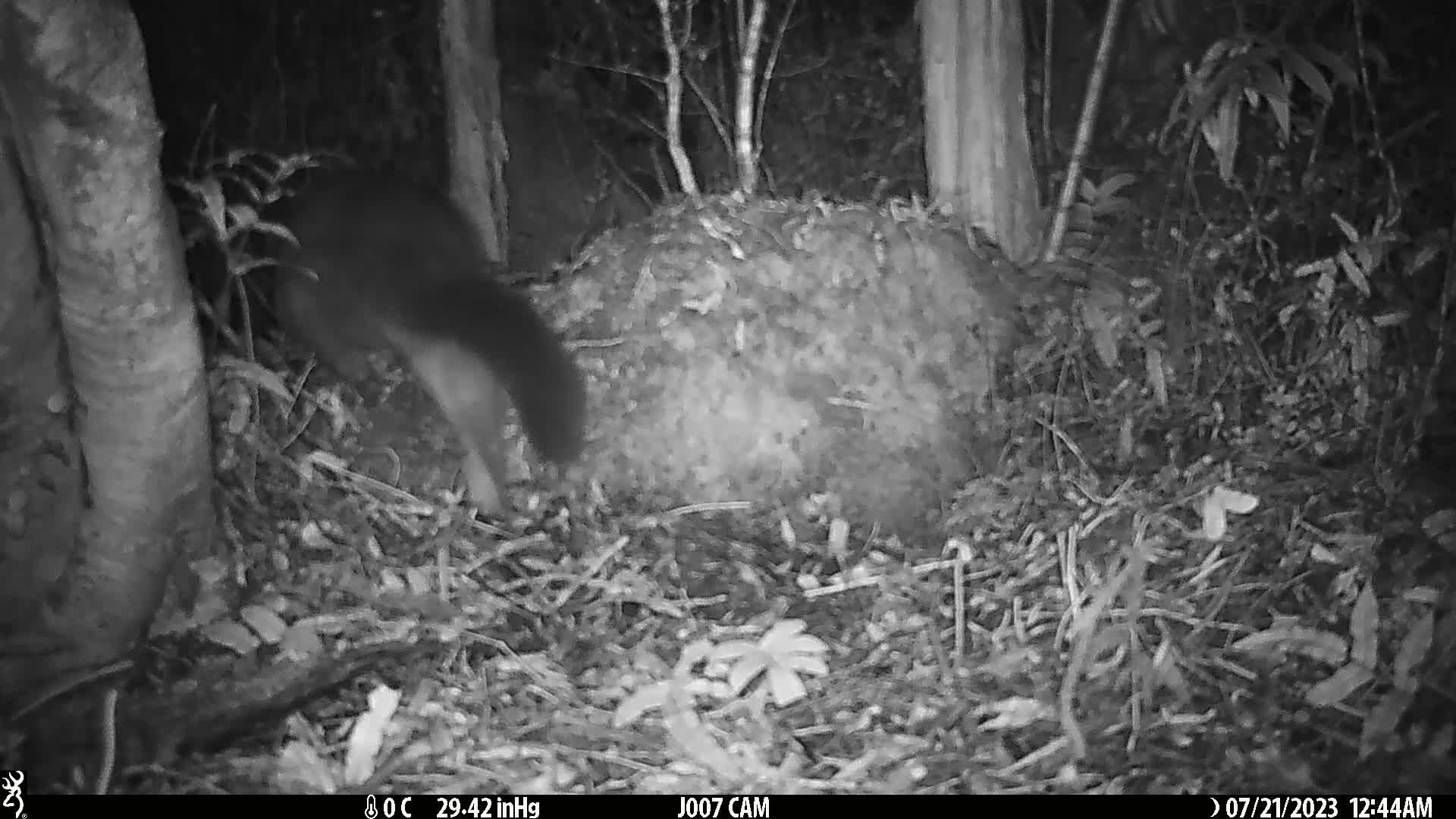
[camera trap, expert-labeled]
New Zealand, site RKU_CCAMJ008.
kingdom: Animalia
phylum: Chordata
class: Mammalia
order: Diprotodontia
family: Phalangeridae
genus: Trichosurus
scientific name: Trichosurus vulpecula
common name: common brushtail possum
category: possum